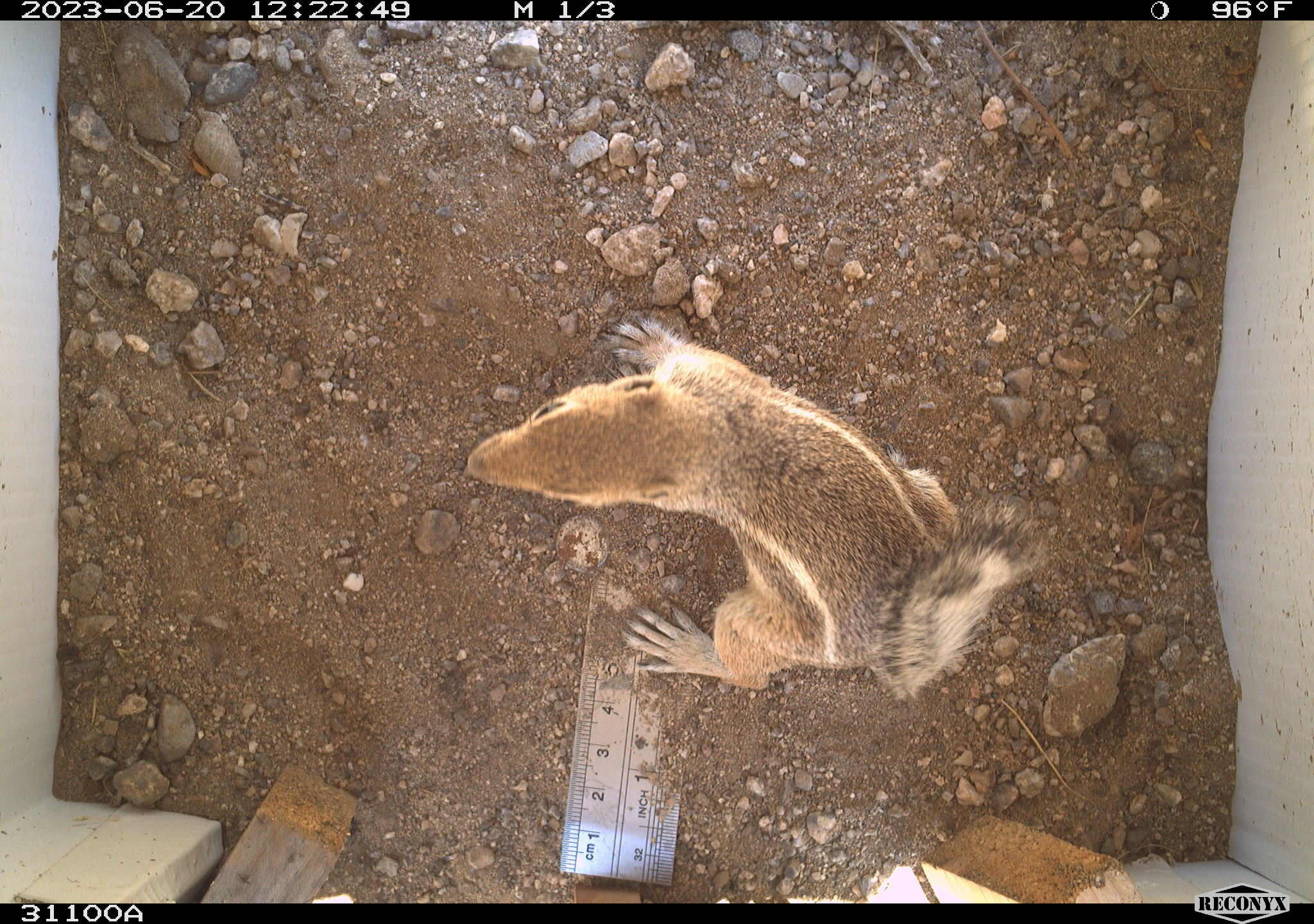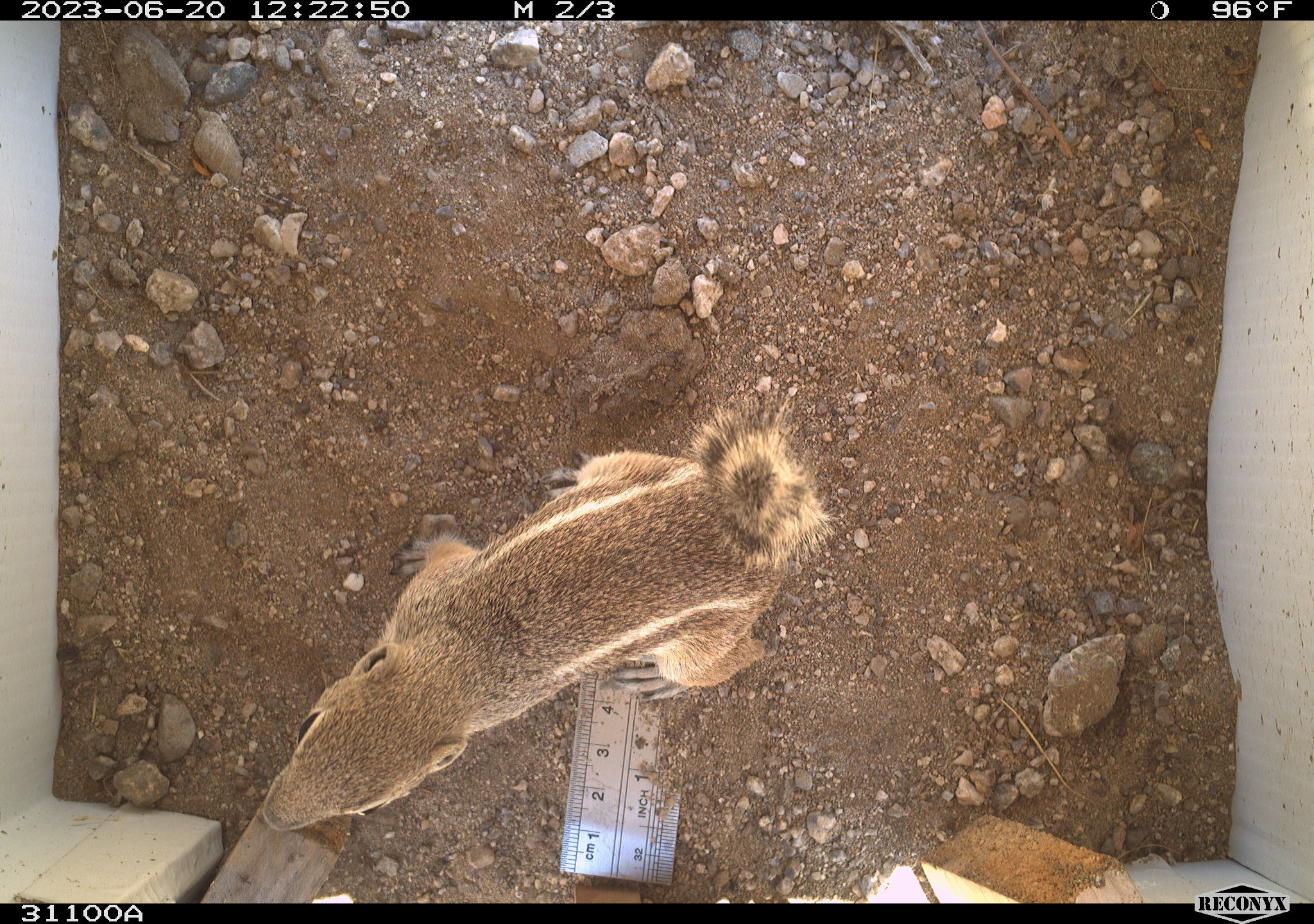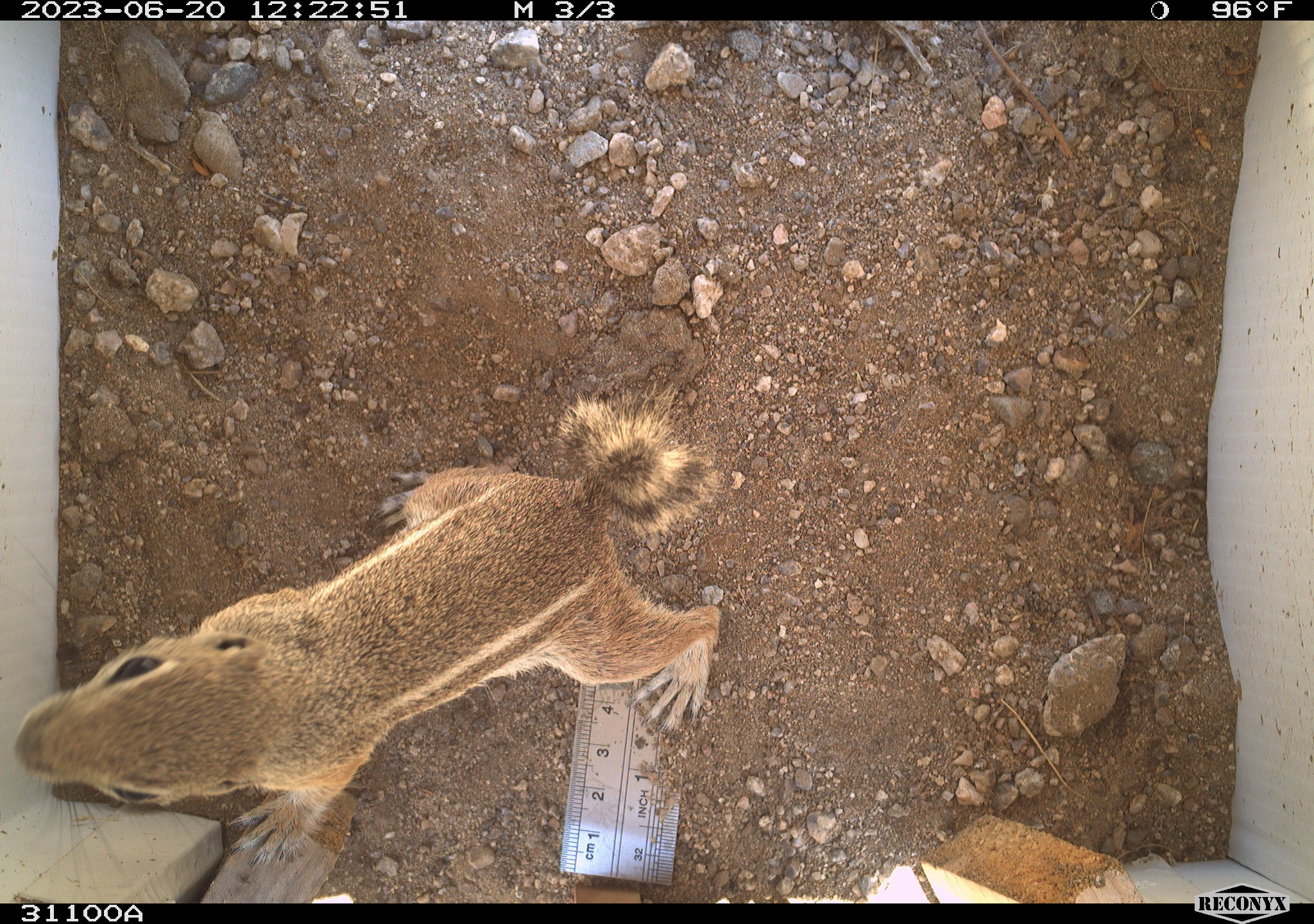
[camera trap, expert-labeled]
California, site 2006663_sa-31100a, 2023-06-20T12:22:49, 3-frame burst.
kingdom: Animalia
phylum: Chordata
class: Mammalia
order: Rodentia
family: Sciuridae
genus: Ammospermophilus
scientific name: Ammospermophilus leucurus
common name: white-tailed antelope squirrel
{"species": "white-tailed antelope squirrel (Ammospermophilus leucurus)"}